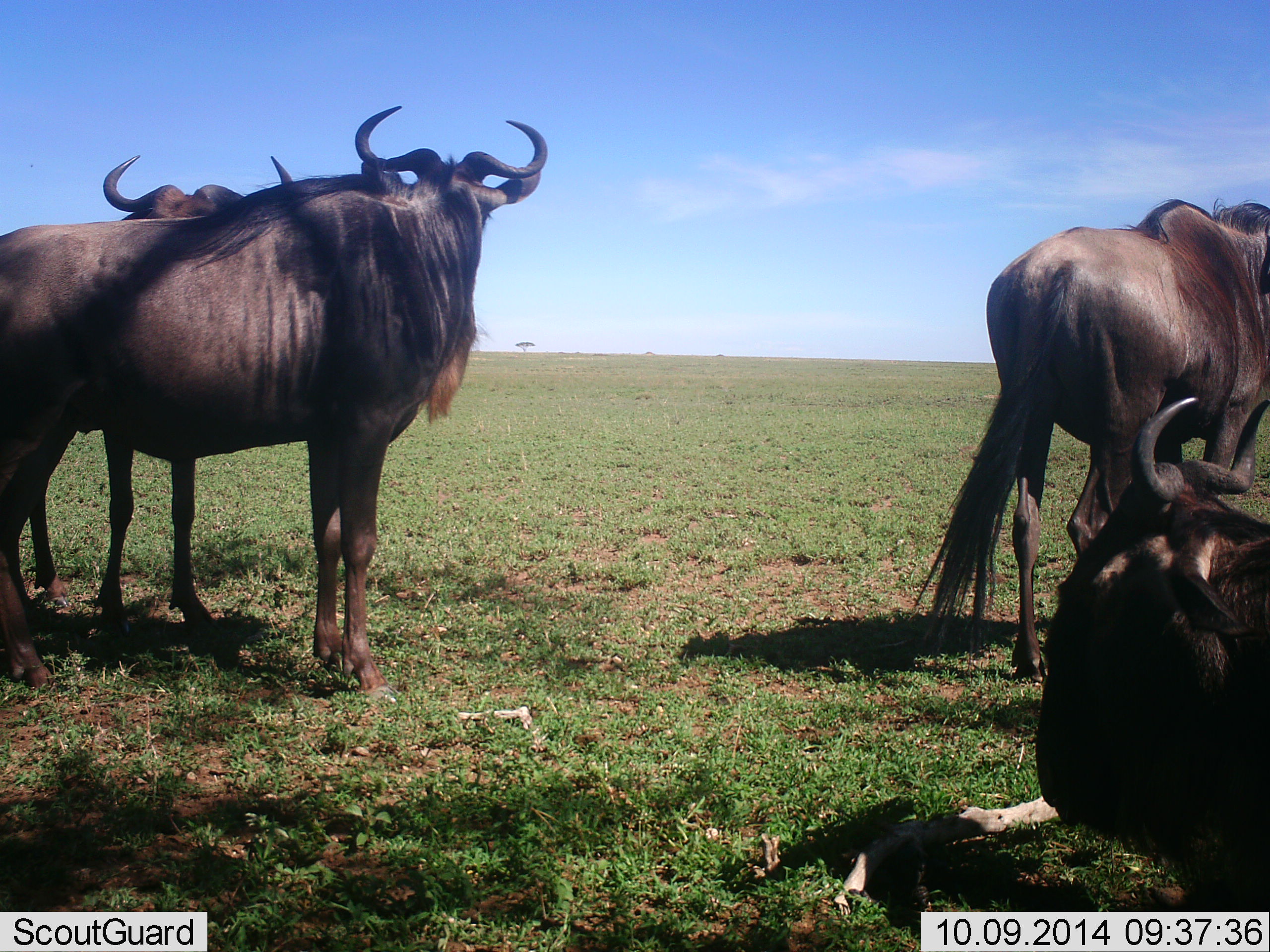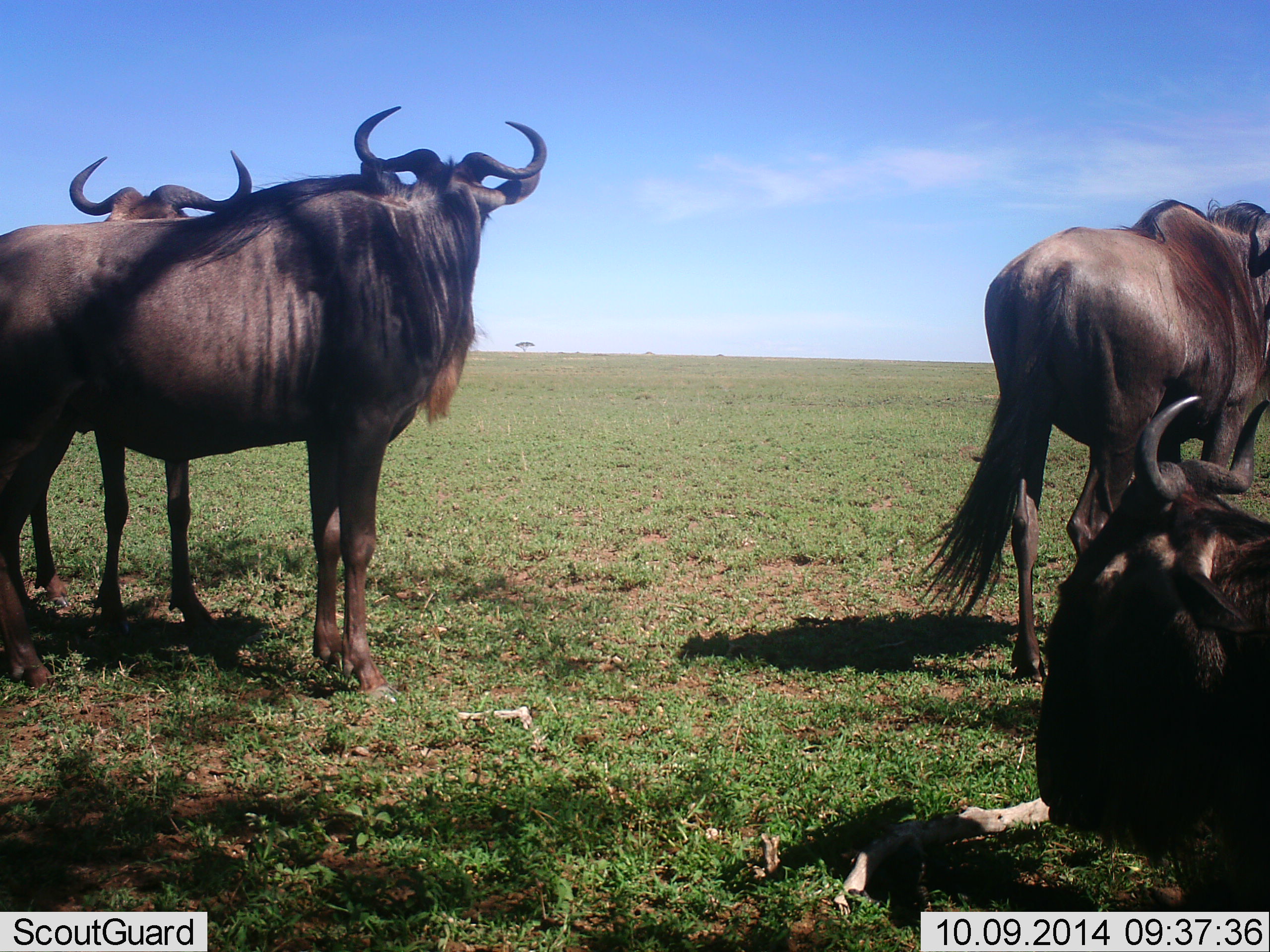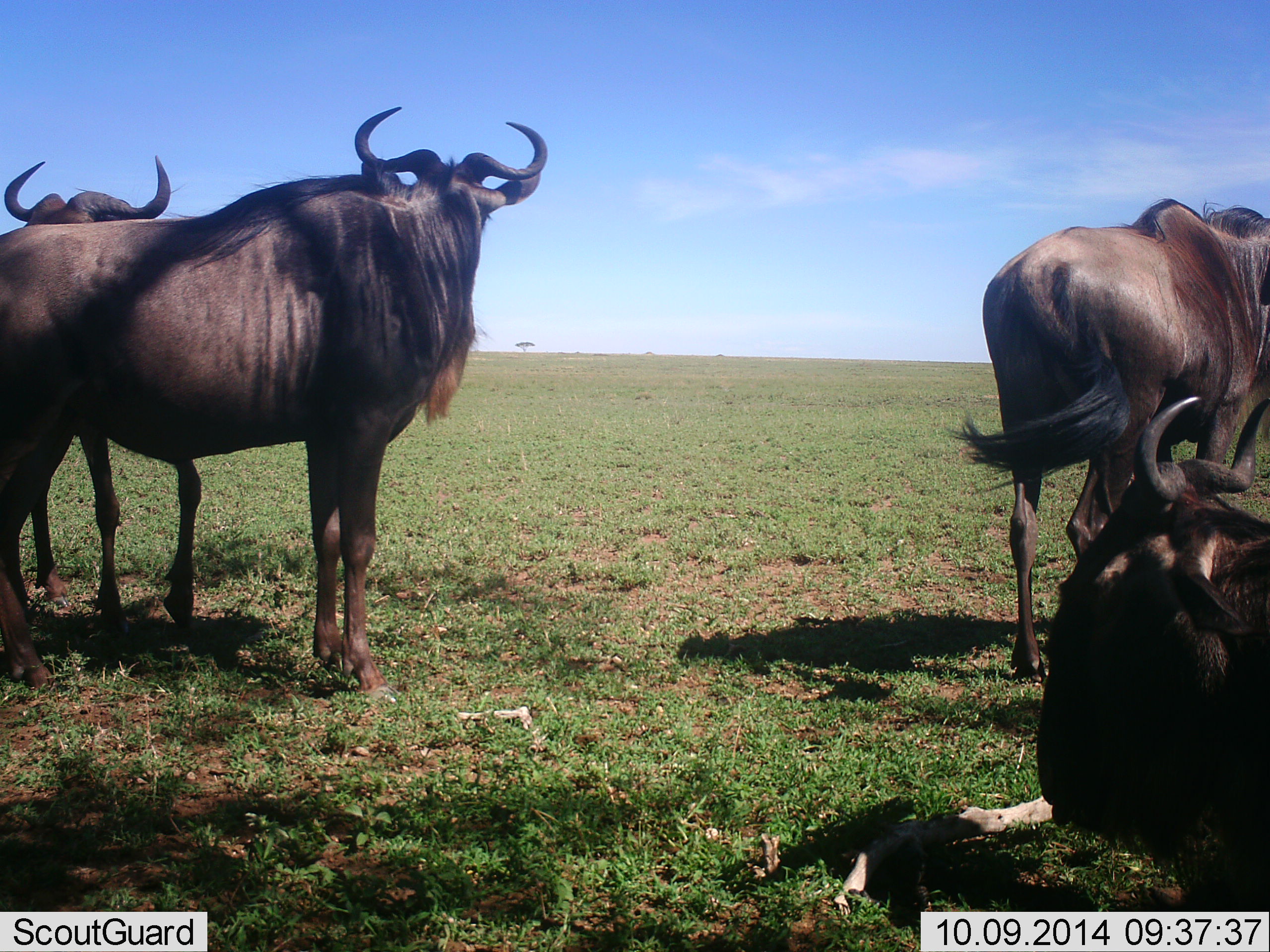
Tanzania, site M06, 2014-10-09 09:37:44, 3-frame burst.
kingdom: Animalia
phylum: Chordata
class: Mammalia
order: Artiodactyla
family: Bovidae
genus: Connochaetes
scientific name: Connochaetes taurinus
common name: blue wildebeest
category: wildebeest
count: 4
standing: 90%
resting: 90%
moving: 0%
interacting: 0%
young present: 0%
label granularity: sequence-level